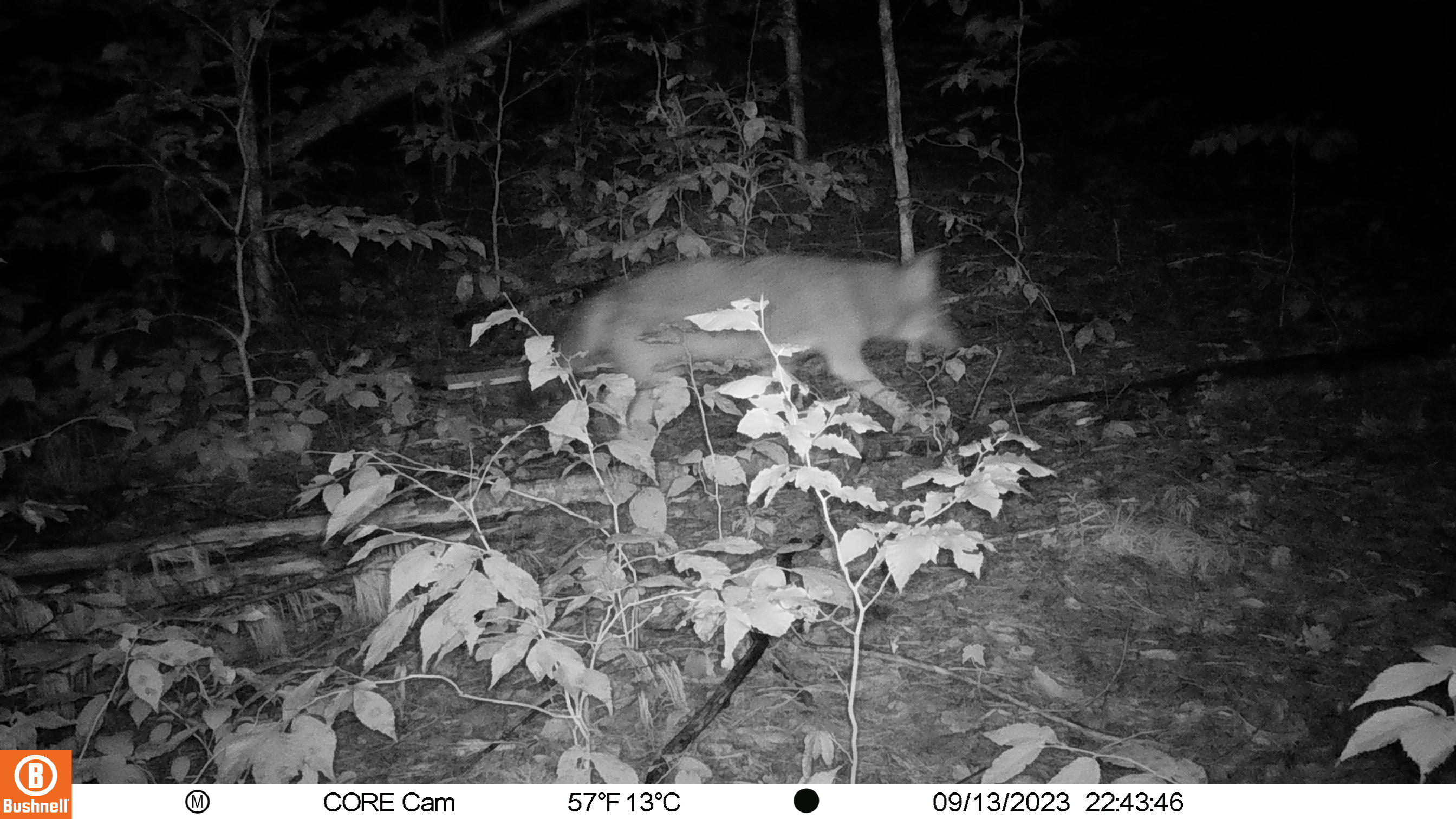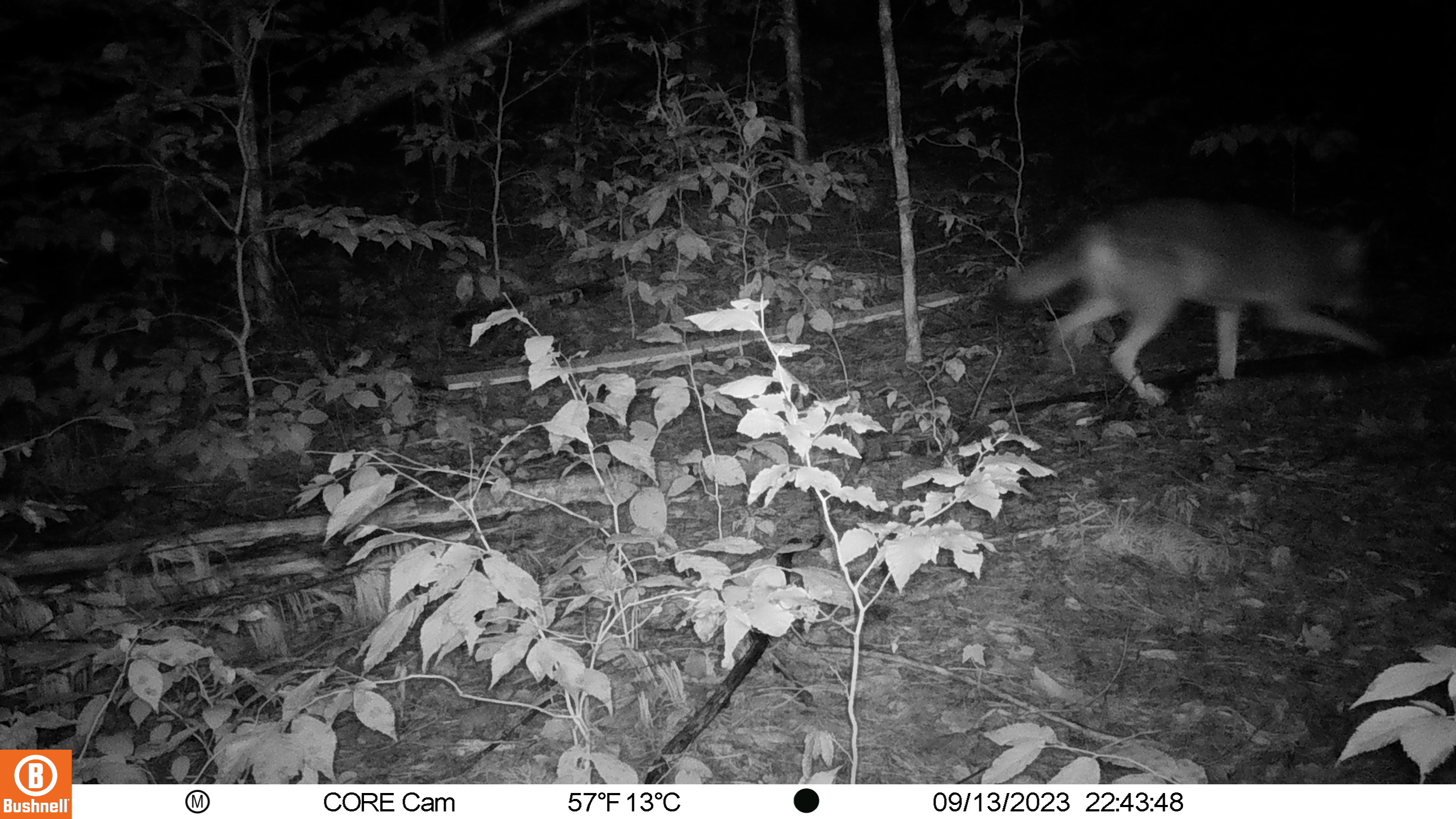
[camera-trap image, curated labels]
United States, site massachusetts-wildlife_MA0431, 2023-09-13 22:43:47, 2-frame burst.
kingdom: Animalia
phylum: Chordata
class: Mammalia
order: Carnivora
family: Canidae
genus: Canis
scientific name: Canis latrans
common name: coyote